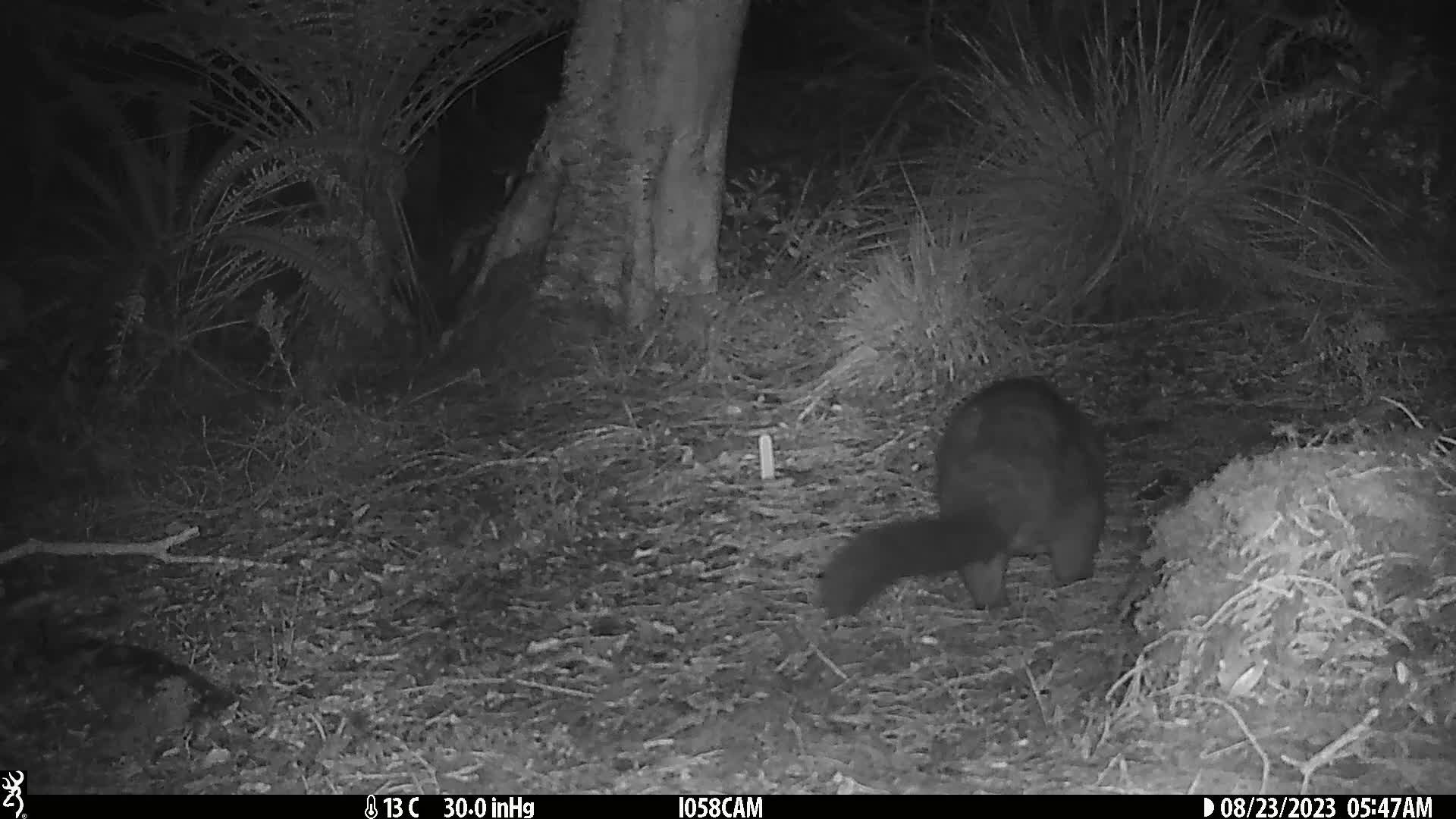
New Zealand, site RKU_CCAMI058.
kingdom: Animalia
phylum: Chordata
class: Mammalia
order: Diprotodontia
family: Phalangeridae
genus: Trichosurus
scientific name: Trichosurus vulpecula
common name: common brushtail possum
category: possum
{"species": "possum (common brushtail possum) (Trichosurus vulpecula)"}